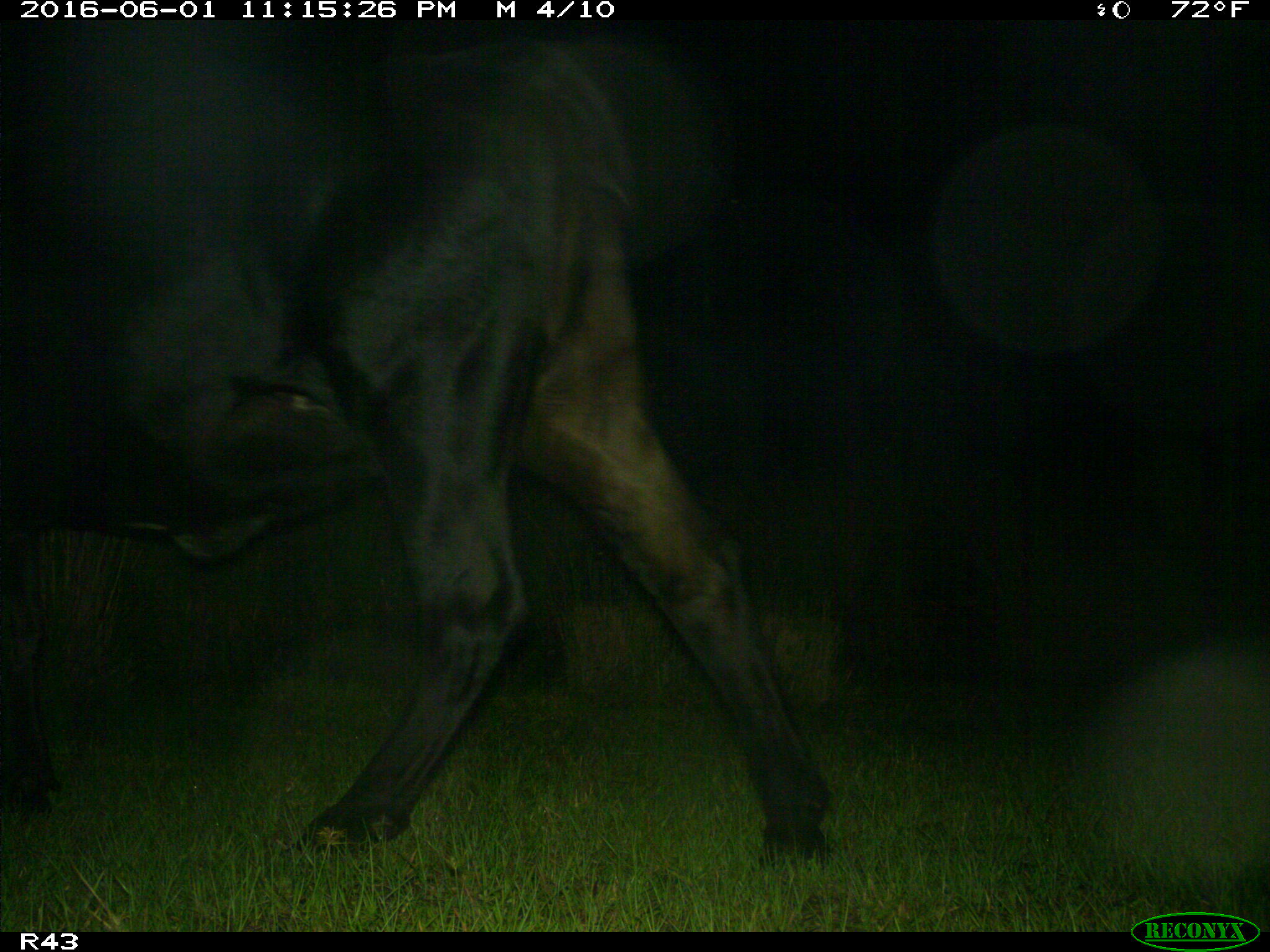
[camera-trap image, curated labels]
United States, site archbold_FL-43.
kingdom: Animalia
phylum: Chordata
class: Mammalia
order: Artiodactyla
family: Bovidae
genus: Bos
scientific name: Bos taurus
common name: domestic cow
Bos taurus (domestic cow).